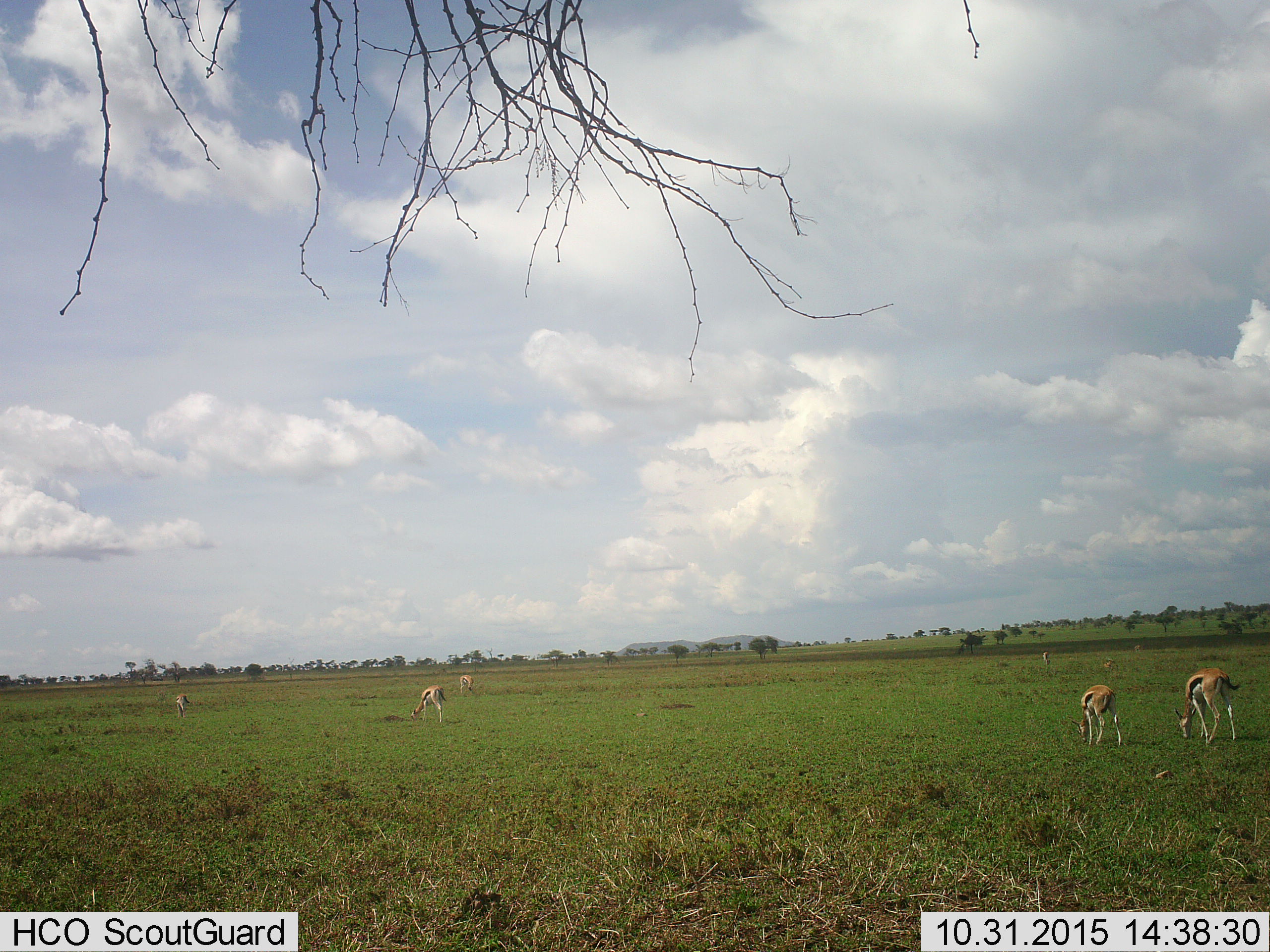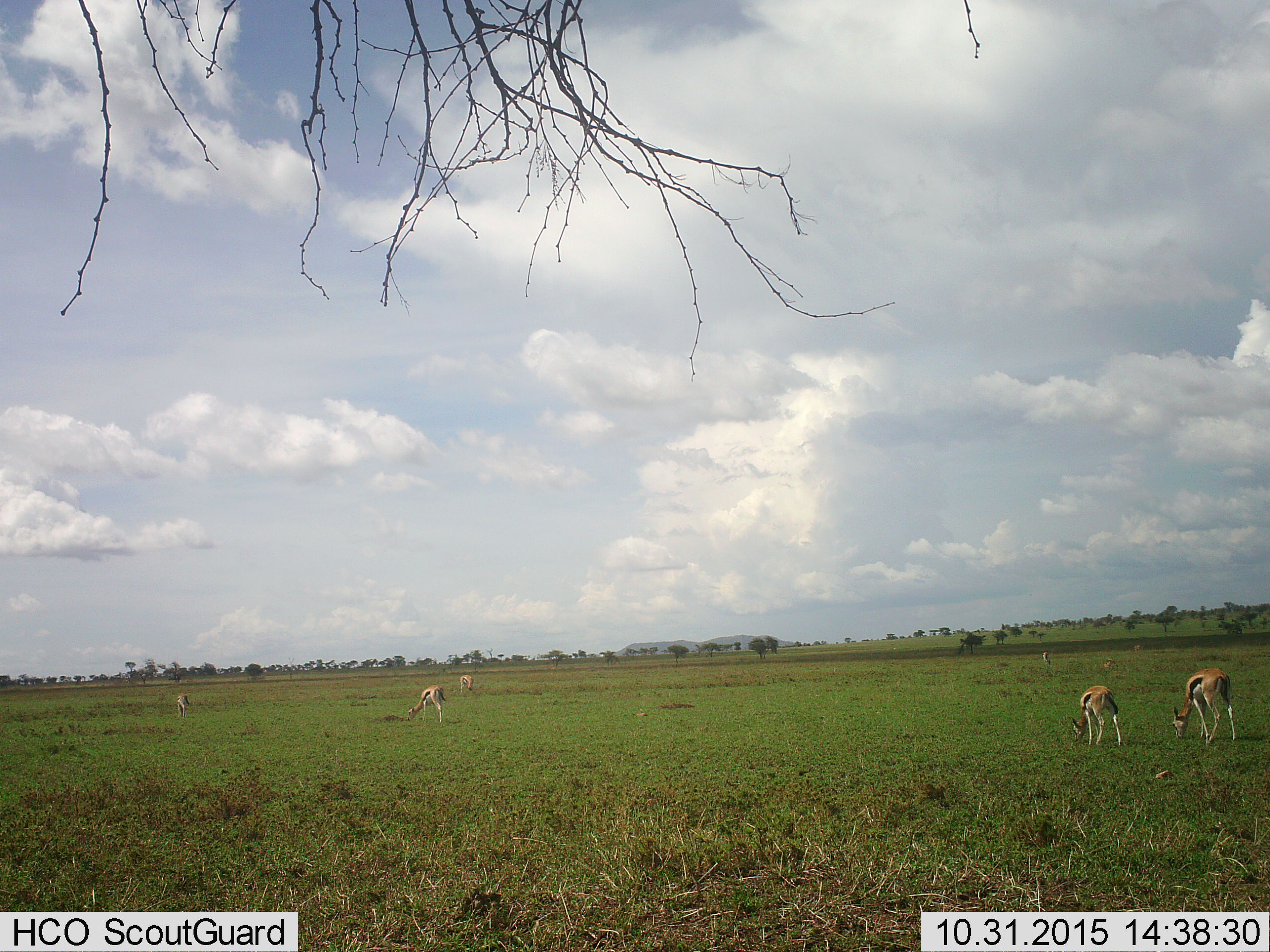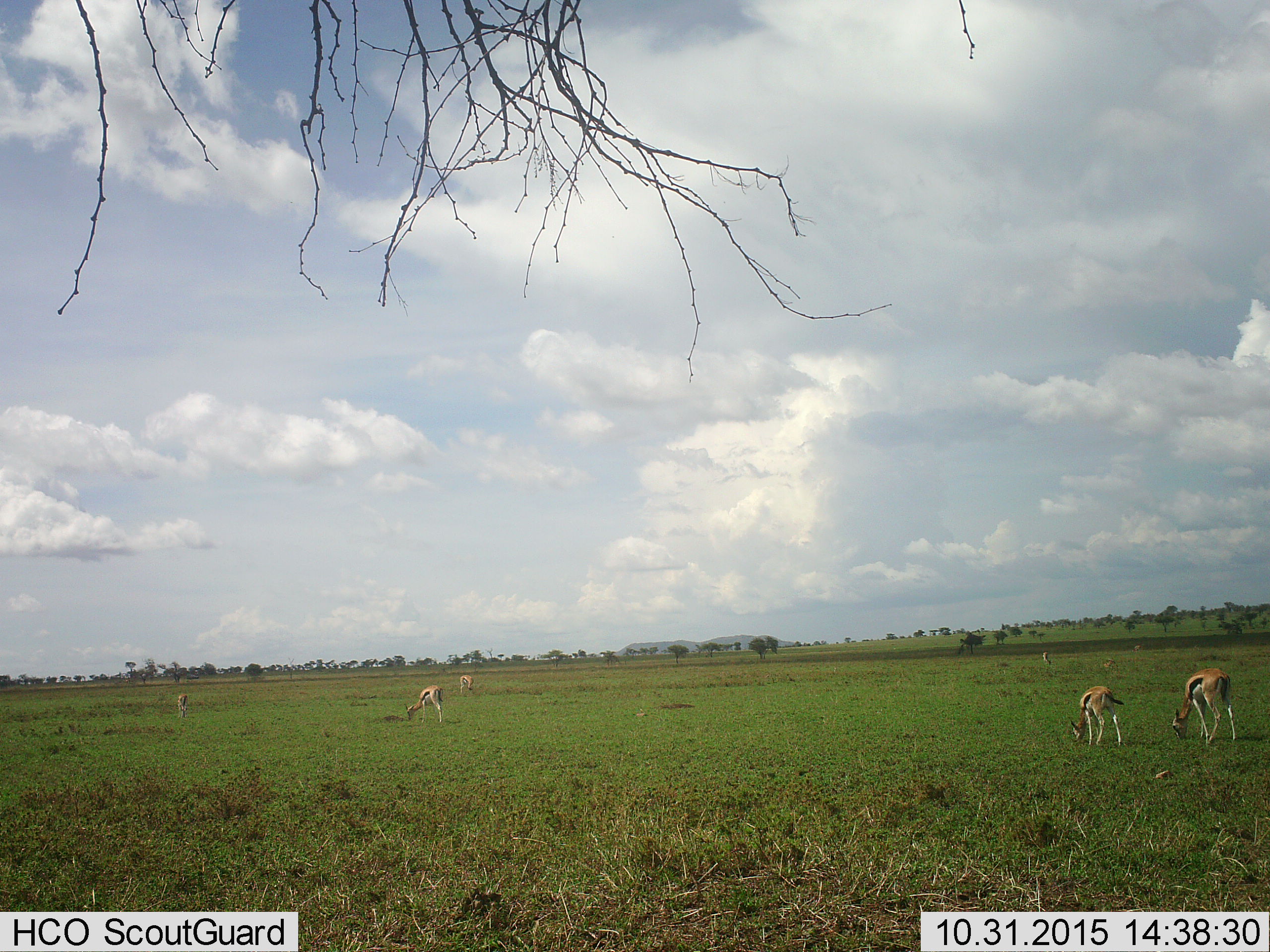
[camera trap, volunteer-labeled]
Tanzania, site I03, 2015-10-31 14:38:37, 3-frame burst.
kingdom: Animalia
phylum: Chordata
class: Mammalia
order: Artiodactyla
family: Bovidae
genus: Eudorcas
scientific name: Eudorcas thomsonii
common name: thomson's gazelle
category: gazellethomsons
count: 7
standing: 43%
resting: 14%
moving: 29%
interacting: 0%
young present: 29%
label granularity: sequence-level